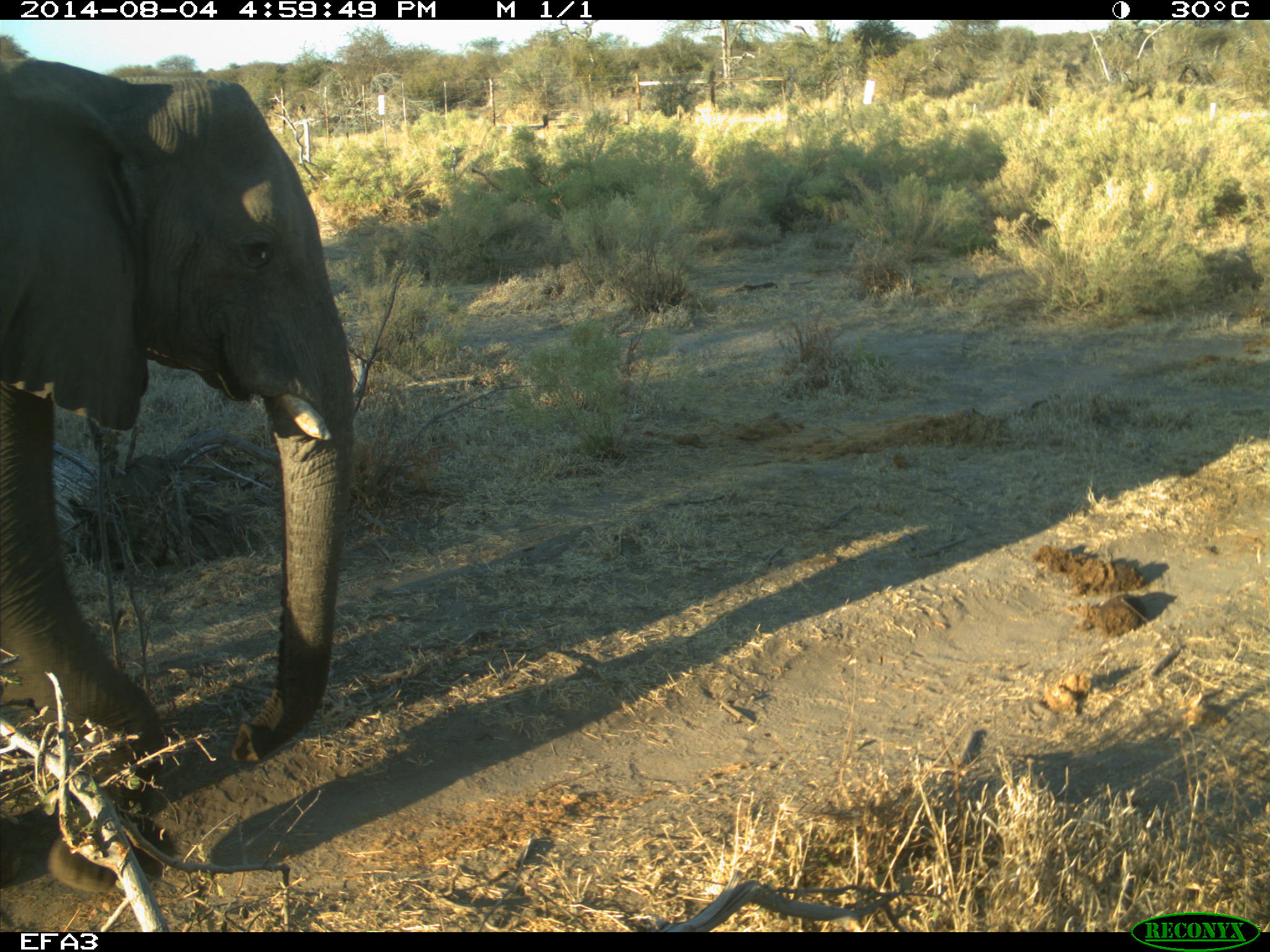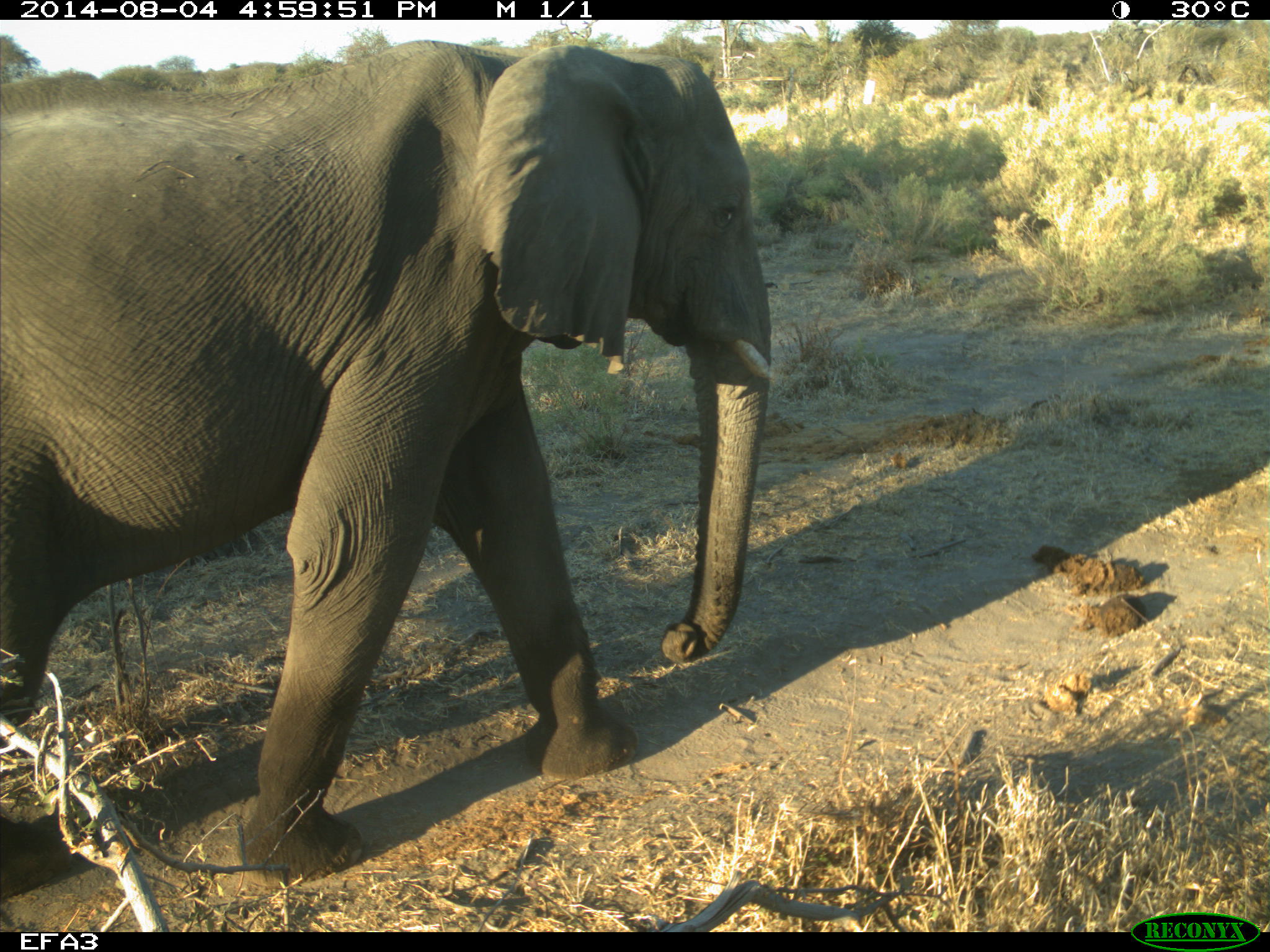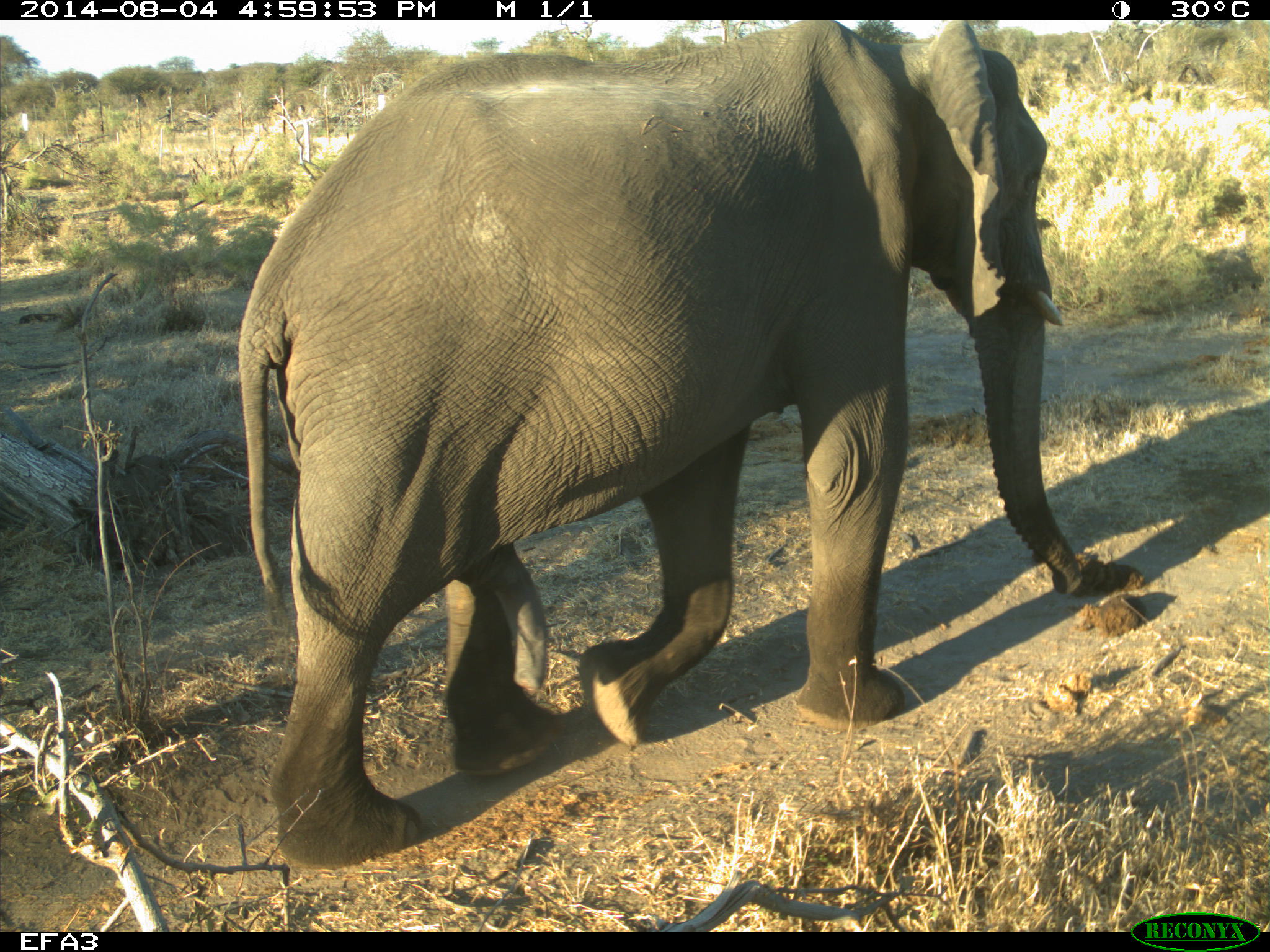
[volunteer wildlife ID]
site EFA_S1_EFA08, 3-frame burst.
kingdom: Animalia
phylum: Chordata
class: Mammalia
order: Proboscidea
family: Elephantidae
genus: Loxodonta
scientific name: Loxodonta africana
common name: african bush elephant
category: elephant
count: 1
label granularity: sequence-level